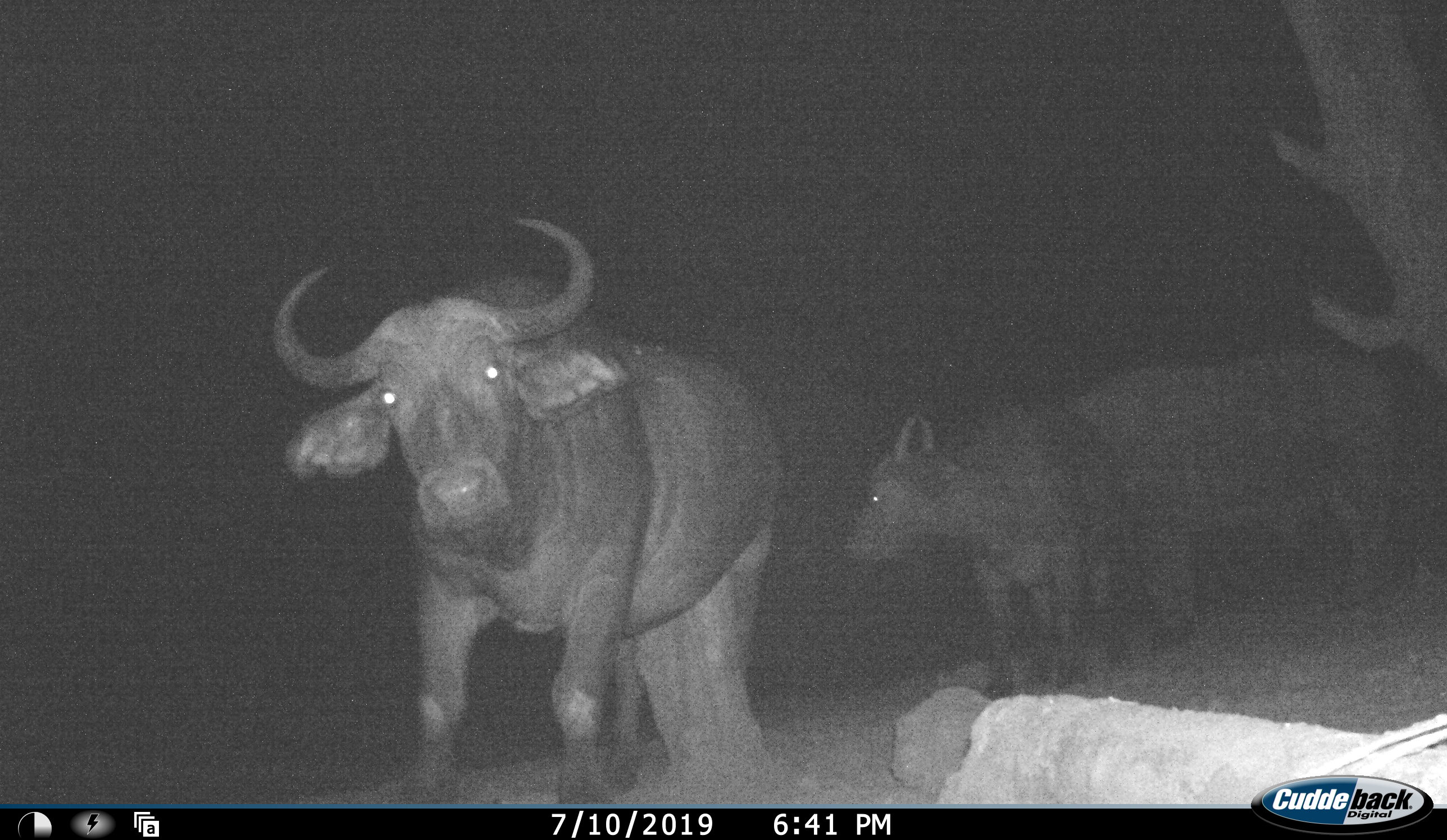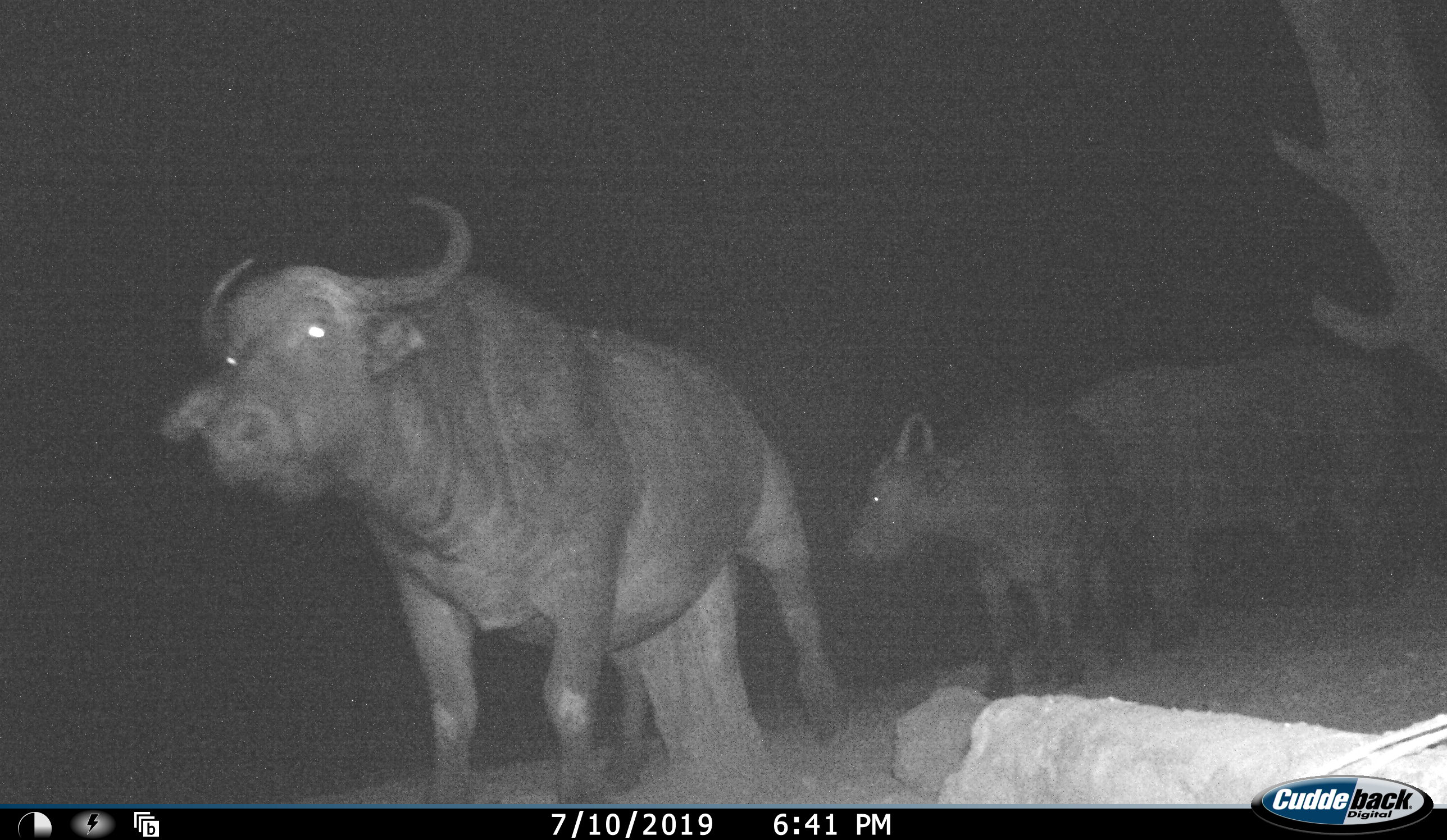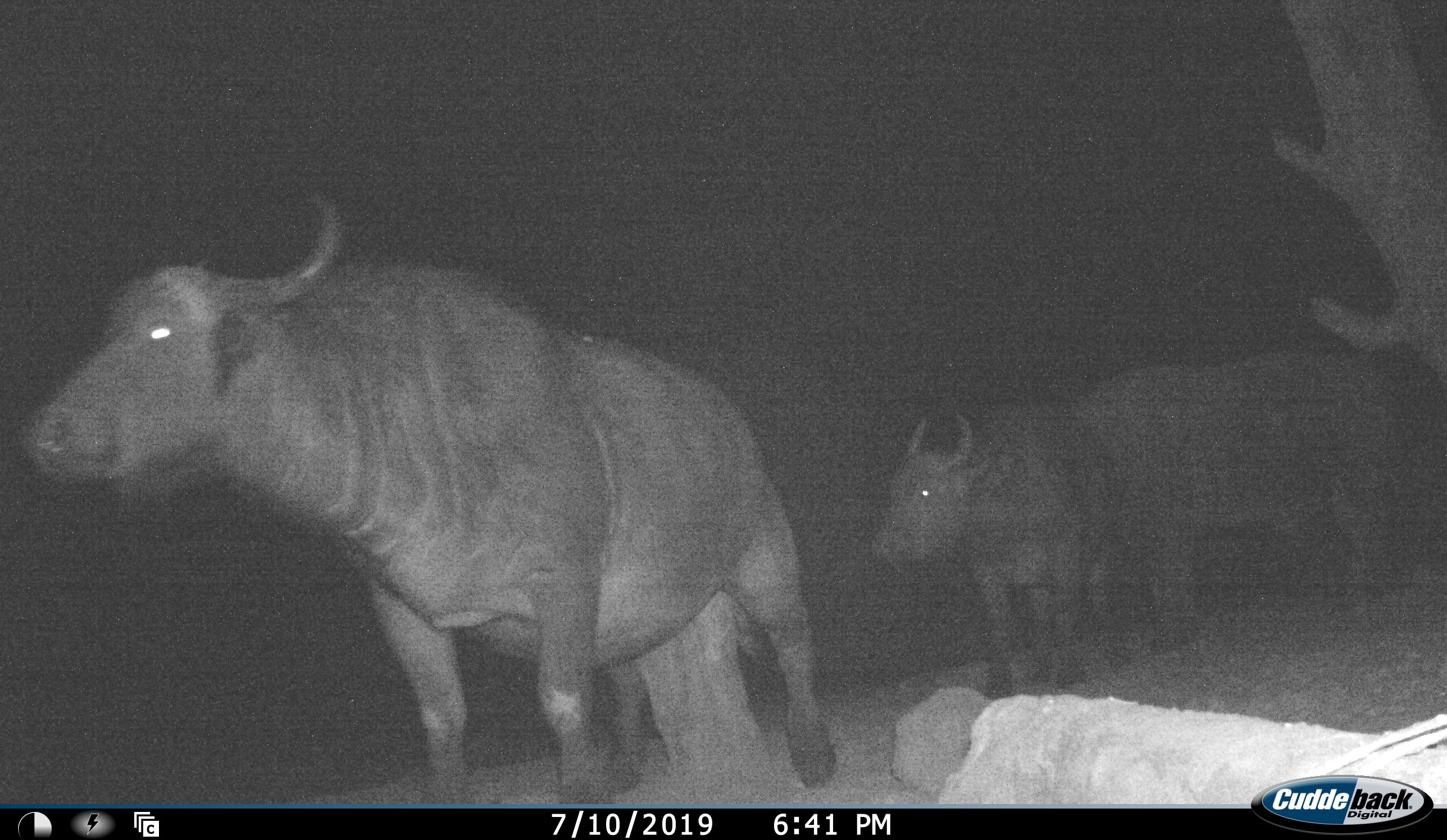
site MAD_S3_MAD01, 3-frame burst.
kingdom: Animalia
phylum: Chordata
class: Mammalia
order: Artiodactyla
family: Bovidae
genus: Syncerus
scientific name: Syncerus caffer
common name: african buffalo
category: buffalo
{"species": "buffalo (african buffalo) (Syncerus caffer)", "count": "3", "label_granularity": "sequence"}